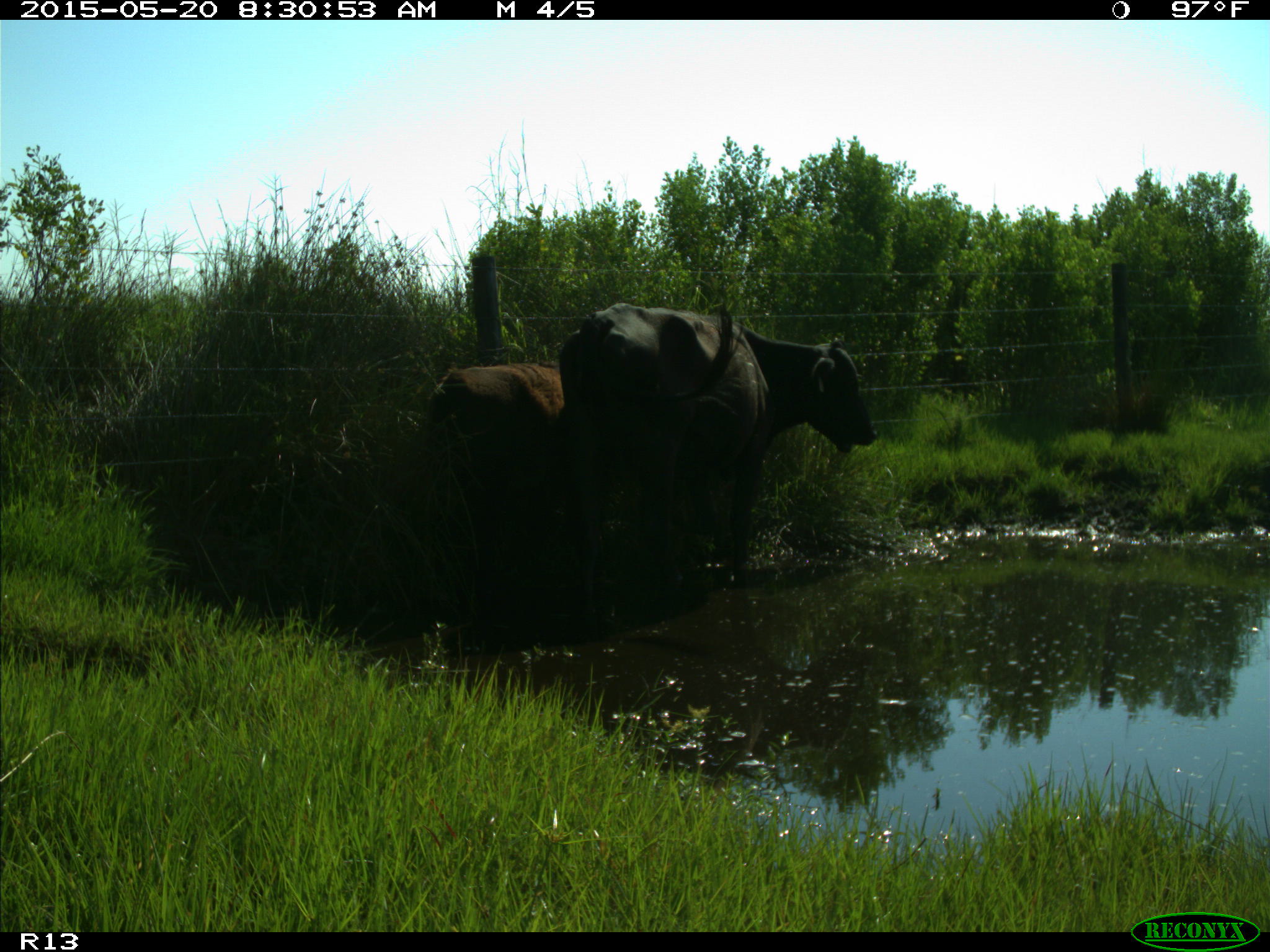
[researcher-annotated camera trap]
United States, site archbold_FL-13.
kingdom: Animalia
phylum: Chordata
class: Mammalia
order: Artiodactyla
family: Bovidae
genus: Bos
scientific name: Bos taurus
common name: domestic cow